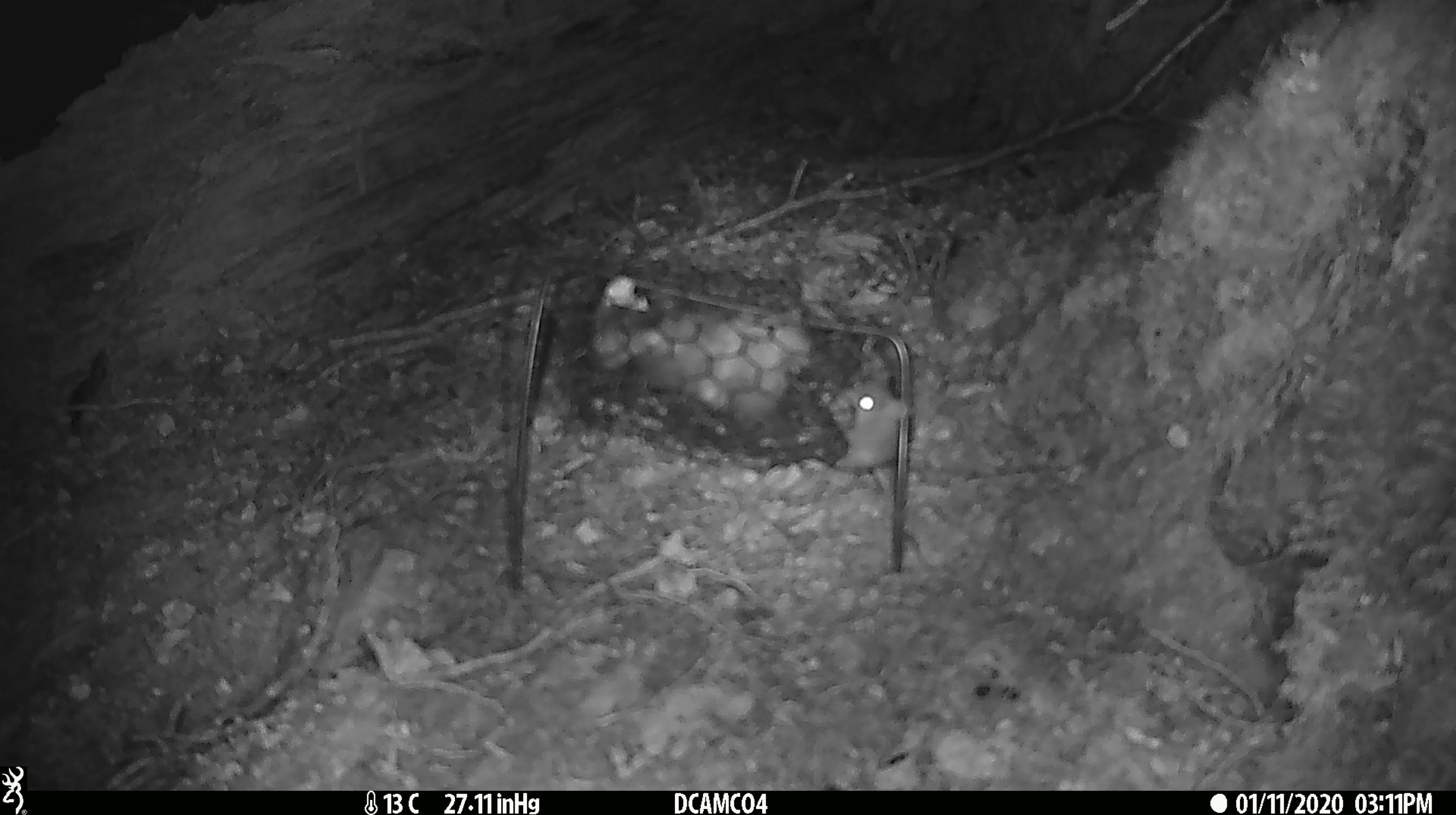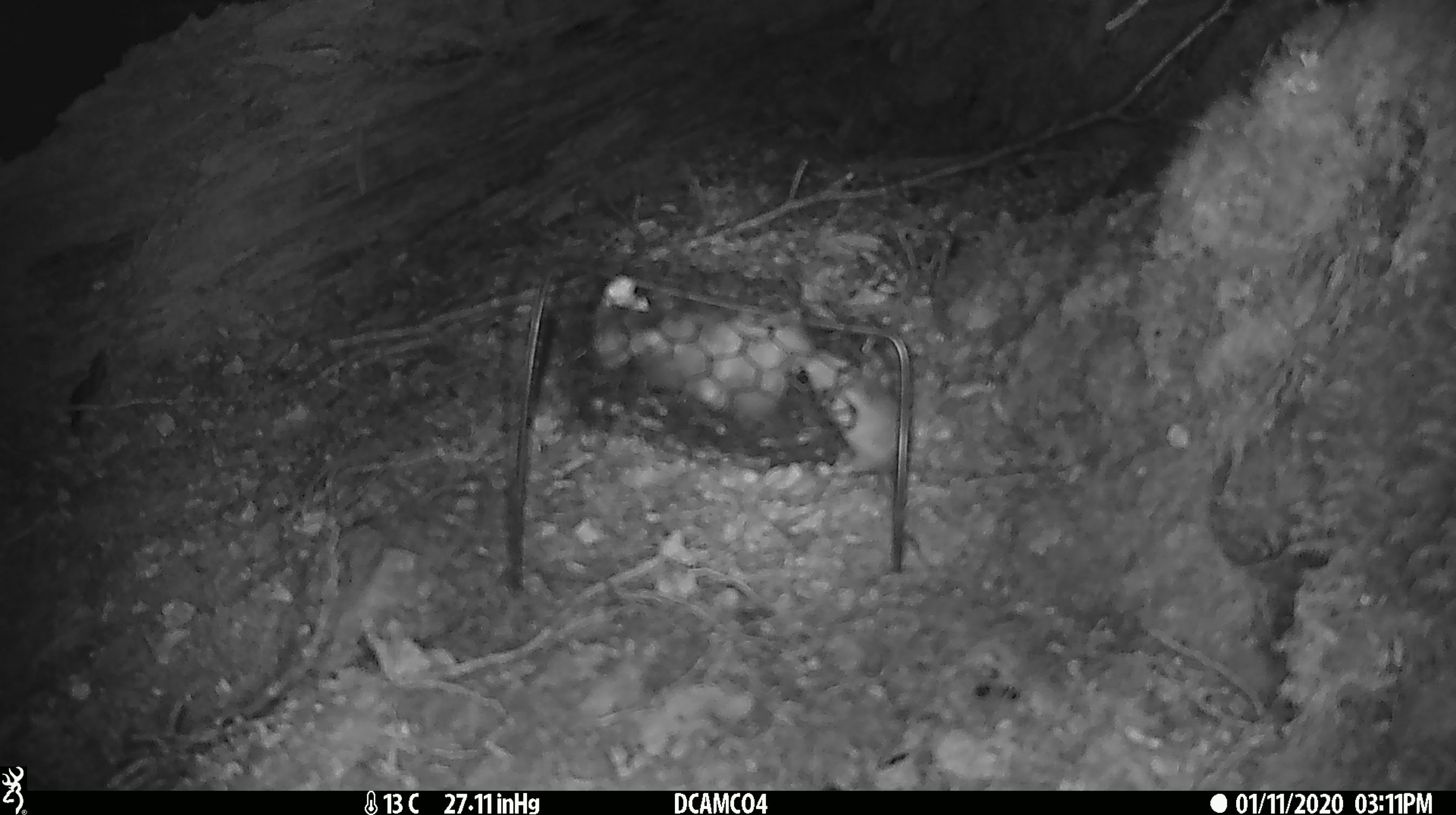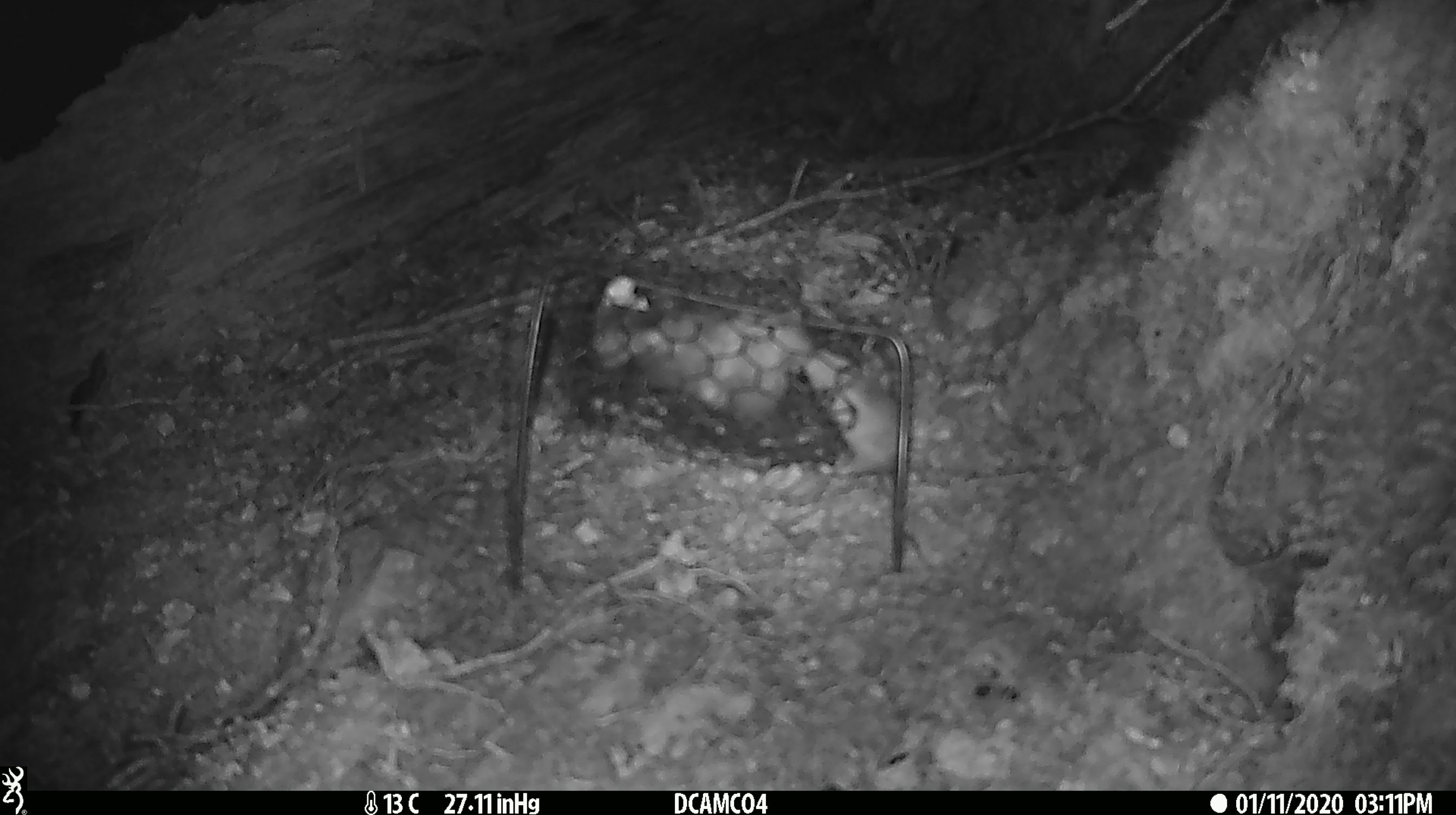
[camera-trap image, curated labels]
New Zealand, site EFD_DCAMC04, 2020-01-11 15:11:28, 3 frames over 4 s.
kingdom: Animalia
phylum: Chordata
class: Mammalia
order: Rodentia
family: Muridae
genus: Mus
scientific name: Mus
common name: mouse